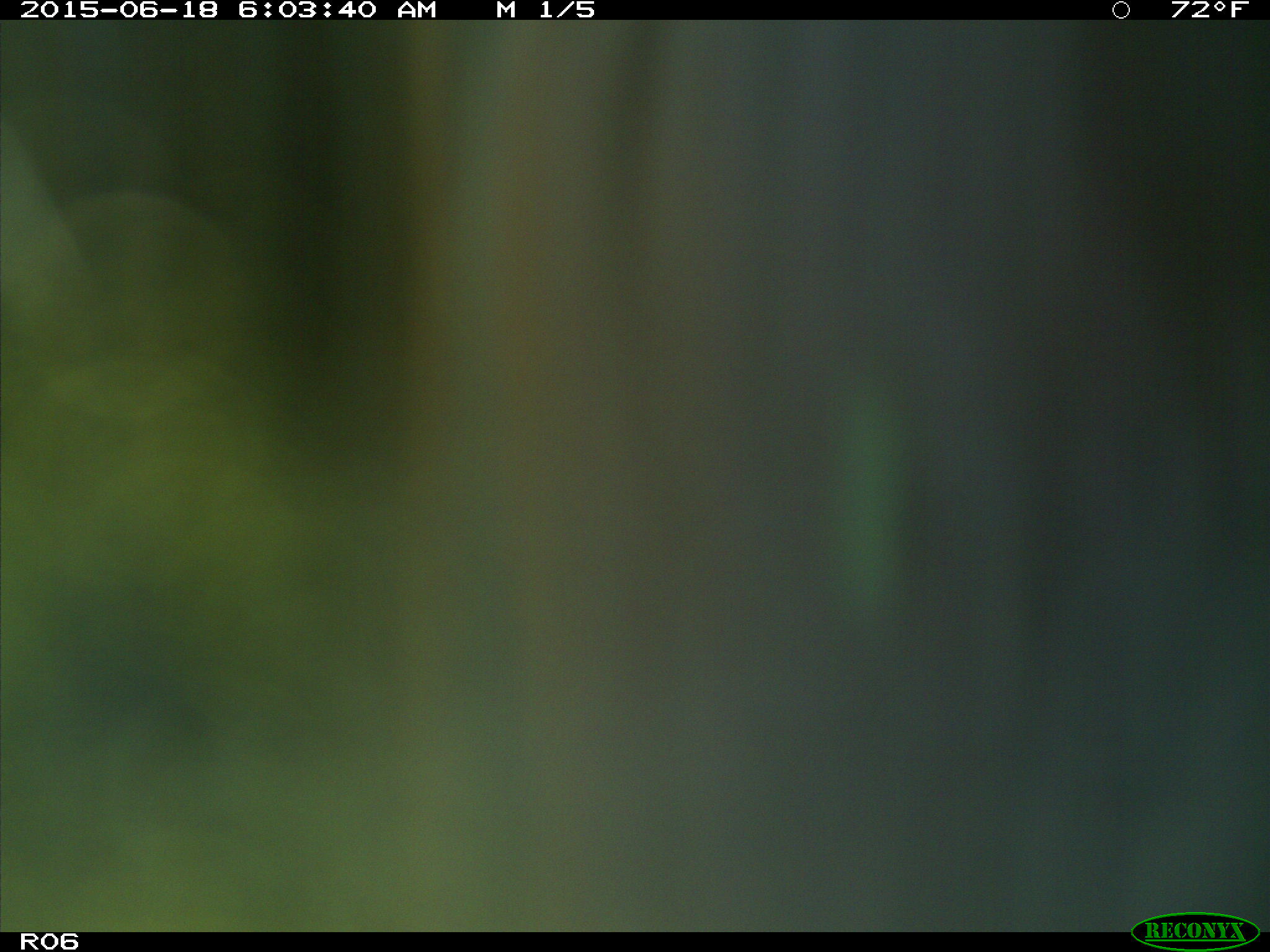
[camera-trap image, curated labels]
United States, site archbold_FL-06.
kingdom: Animalia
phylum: Chordata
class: Mammalia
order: Artiodactyla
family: Bovidae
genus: Bos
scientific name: Bos taurus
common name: domestic cow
Bos taurus (domestic cow).